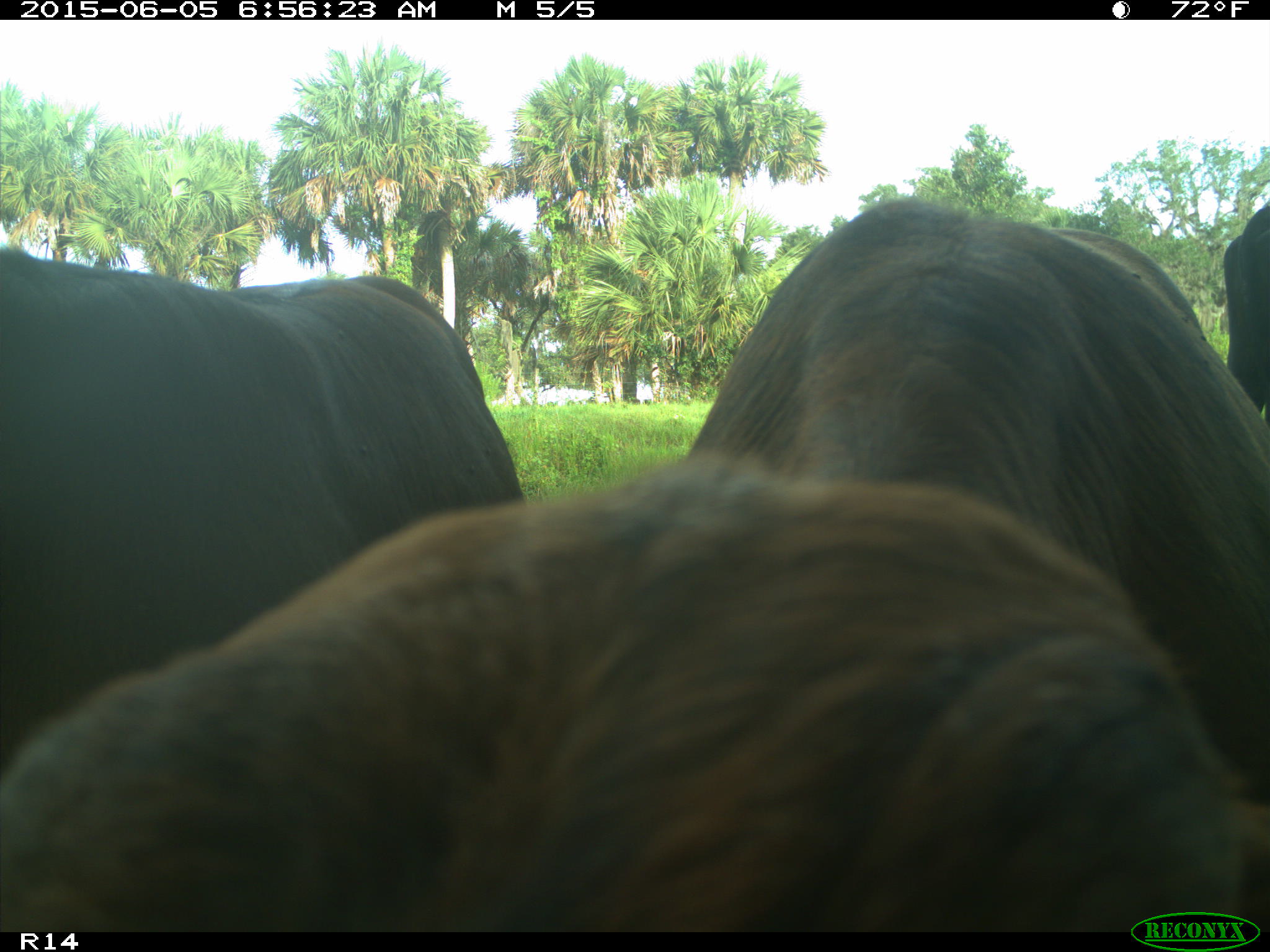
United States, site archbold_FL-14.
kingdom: Animalia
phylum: Chordata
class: Mammalia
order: Artiodactyla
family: Bovidae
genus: Bos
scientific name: Bos taurus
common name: domestic cow